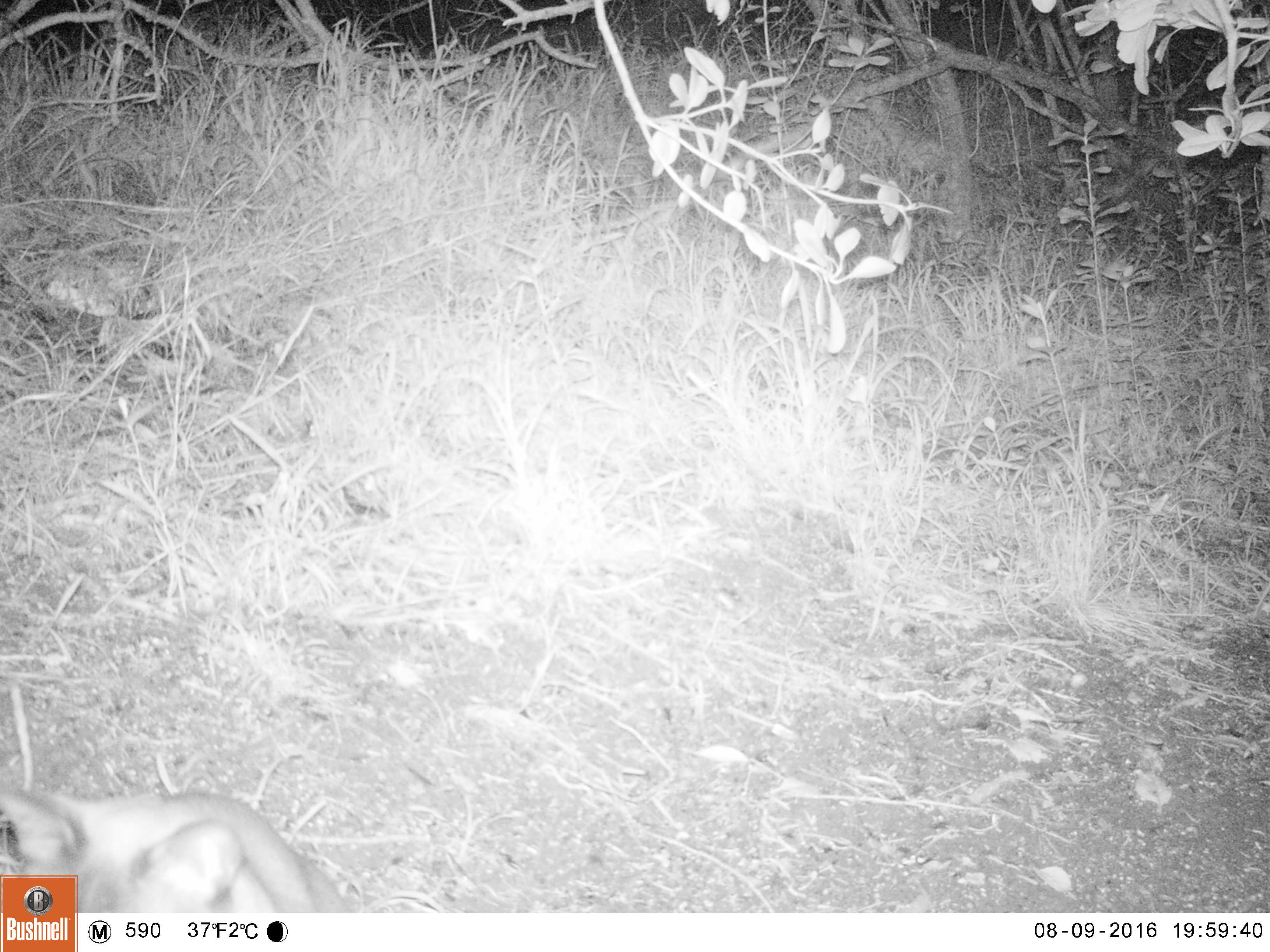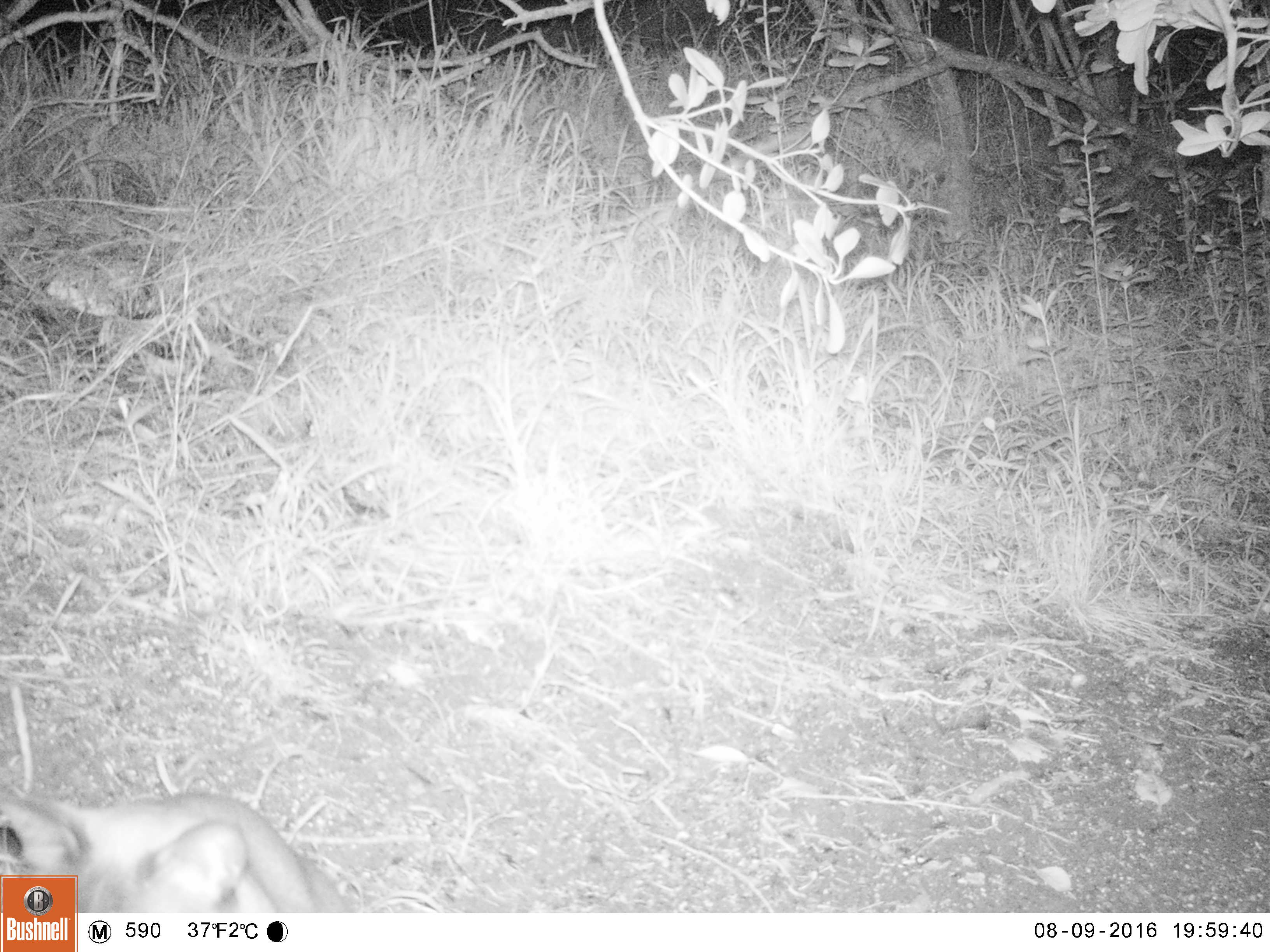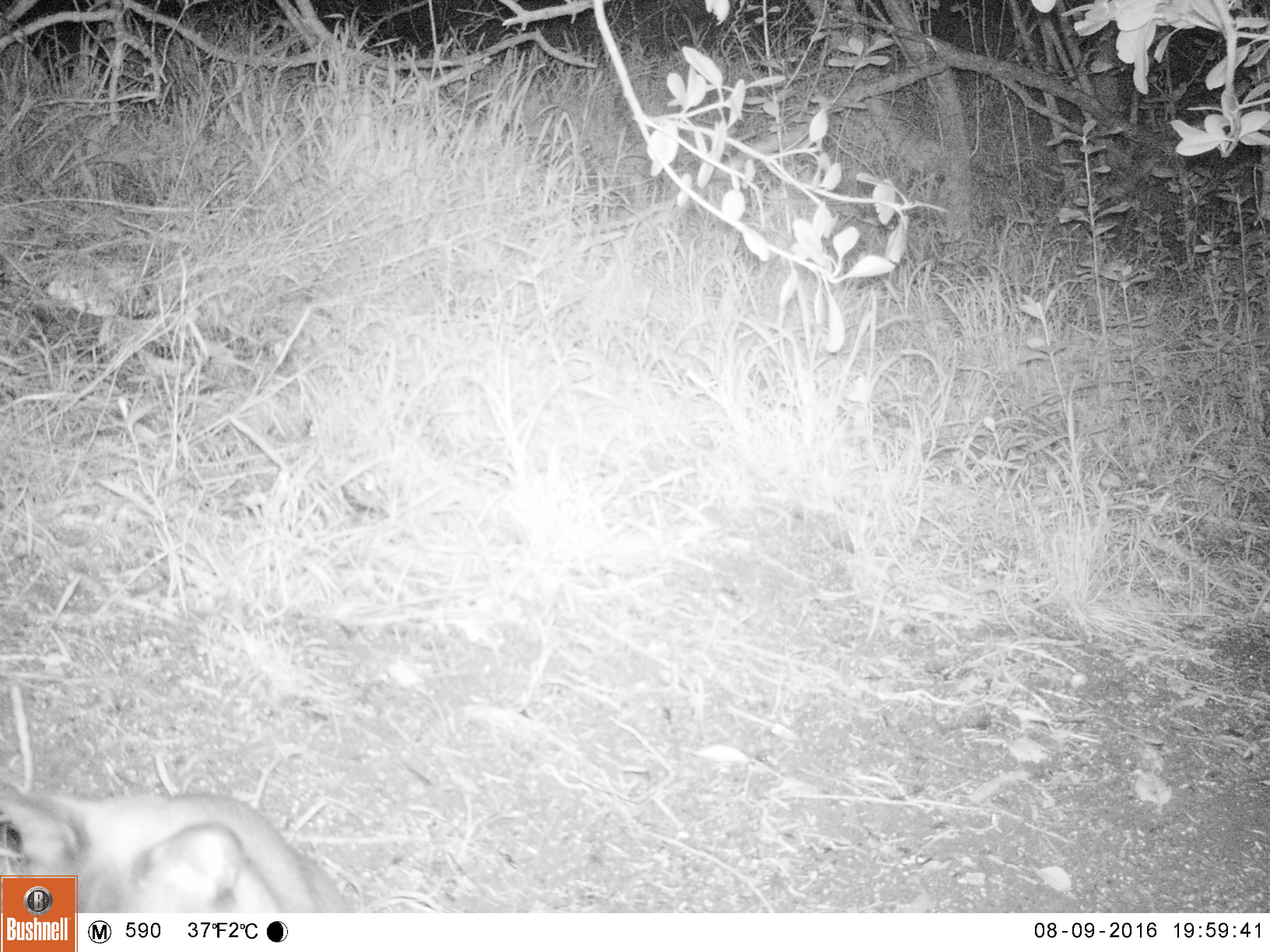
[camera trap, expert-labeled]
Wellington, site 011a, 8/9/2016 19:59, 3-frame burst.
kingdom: Animalia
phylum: Chordata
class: Mammalia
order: Carnivora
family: Felidae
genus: Felis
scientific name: Felis catus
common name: cat